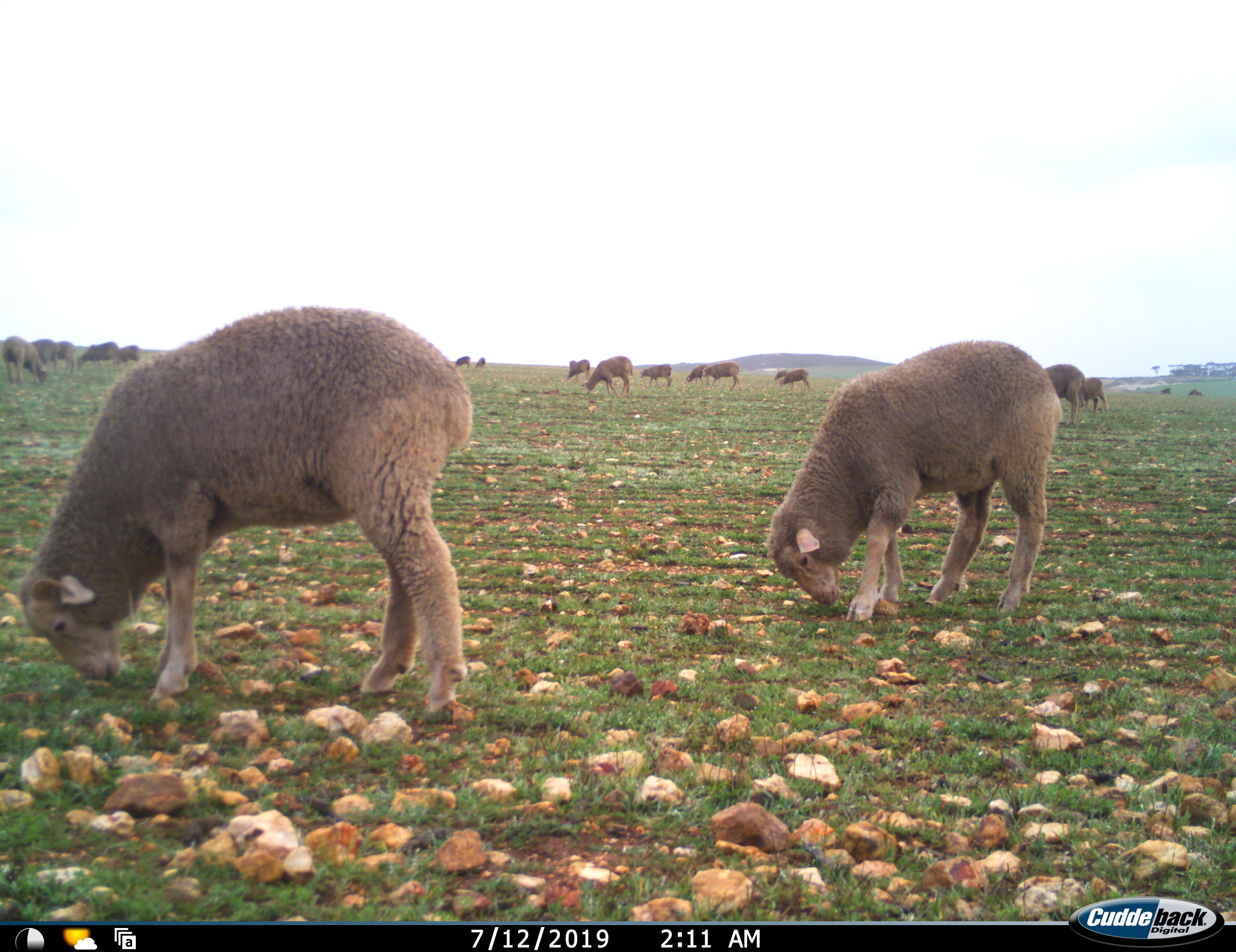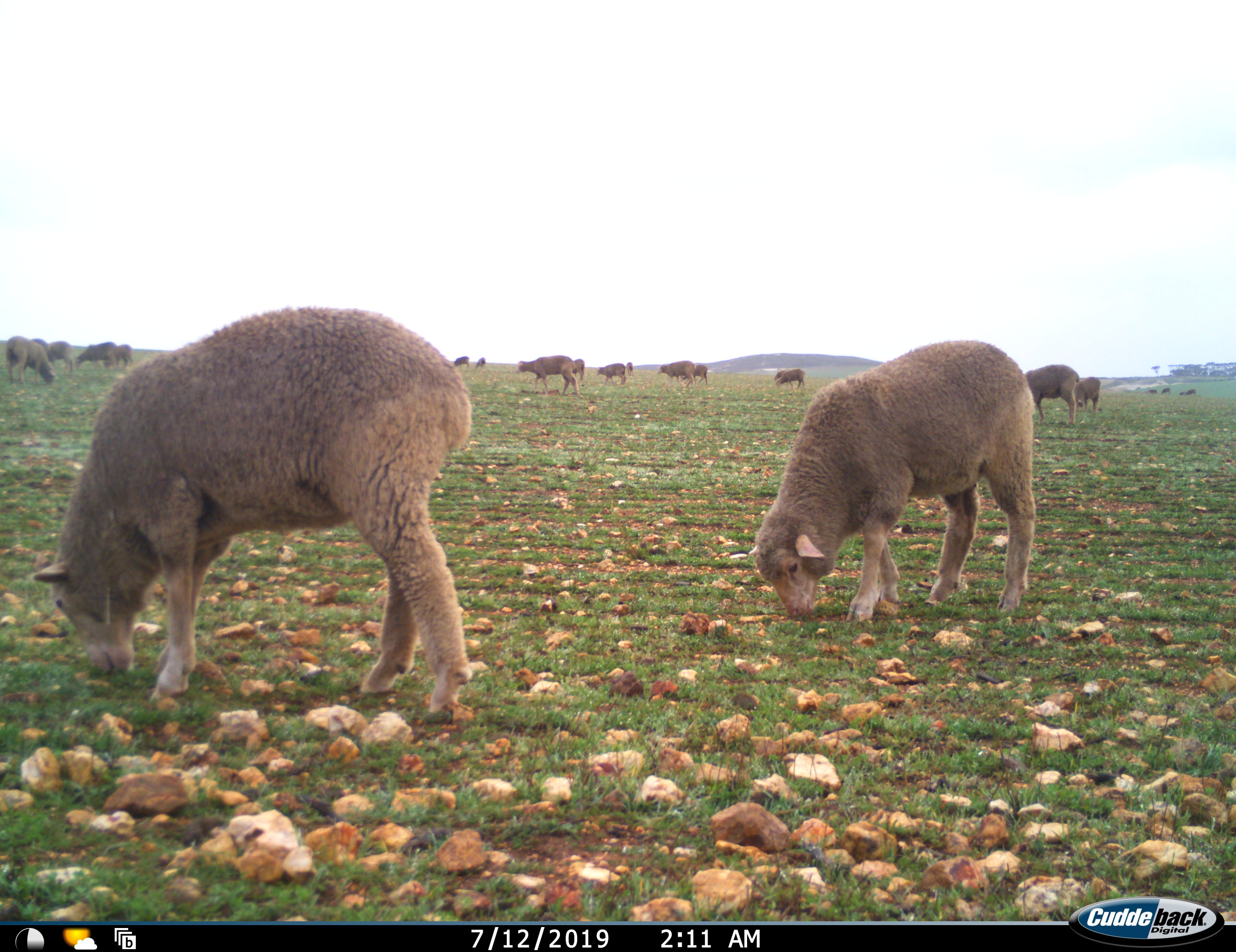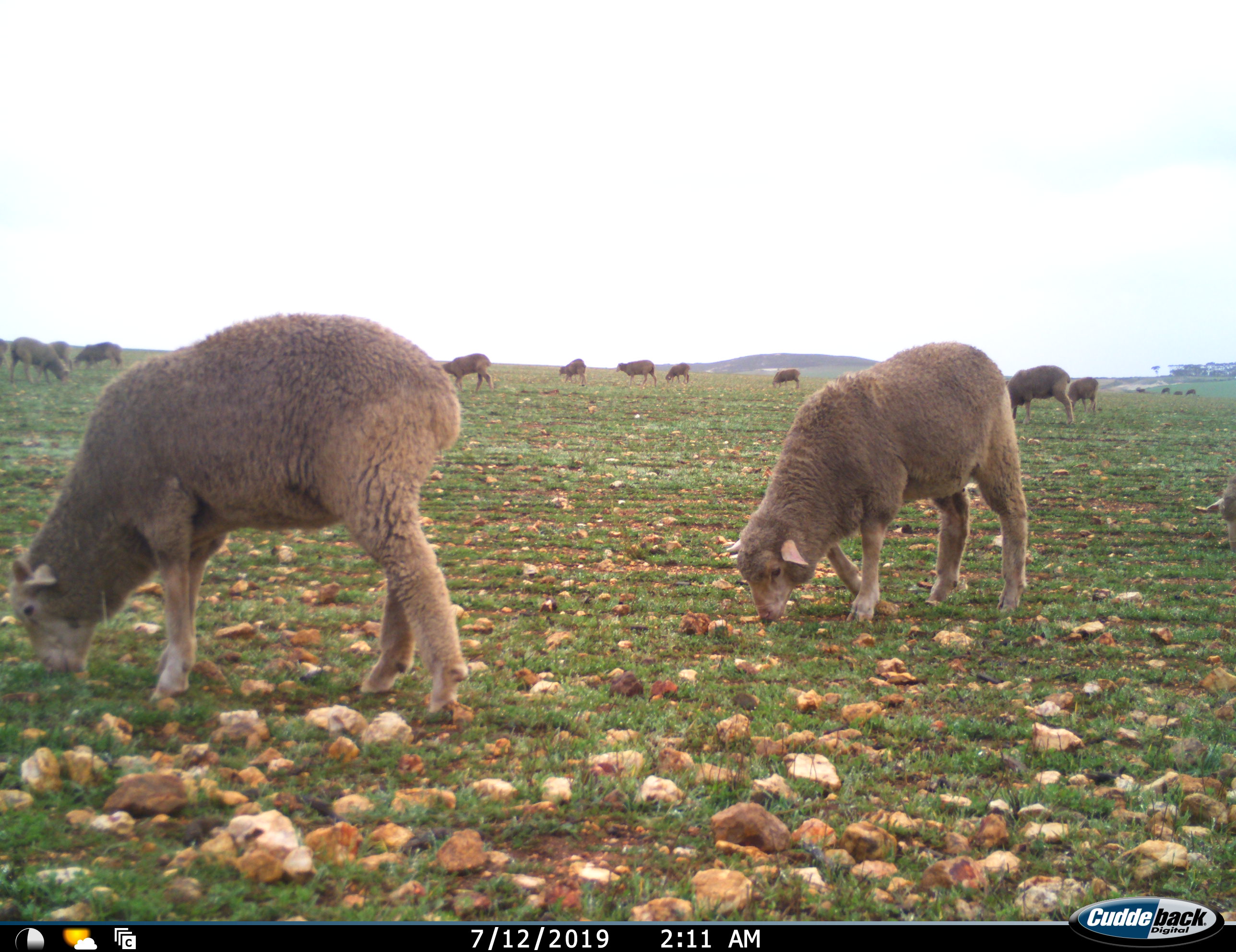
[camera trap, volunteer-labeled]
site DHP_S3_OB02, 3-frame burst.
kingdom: Animalia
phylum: Chordata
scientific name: Vertebrata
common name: domestic animal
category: domesticanimal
Domesticanimal (domestic animal) (Vertebrata), count 11-50. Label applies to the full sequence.